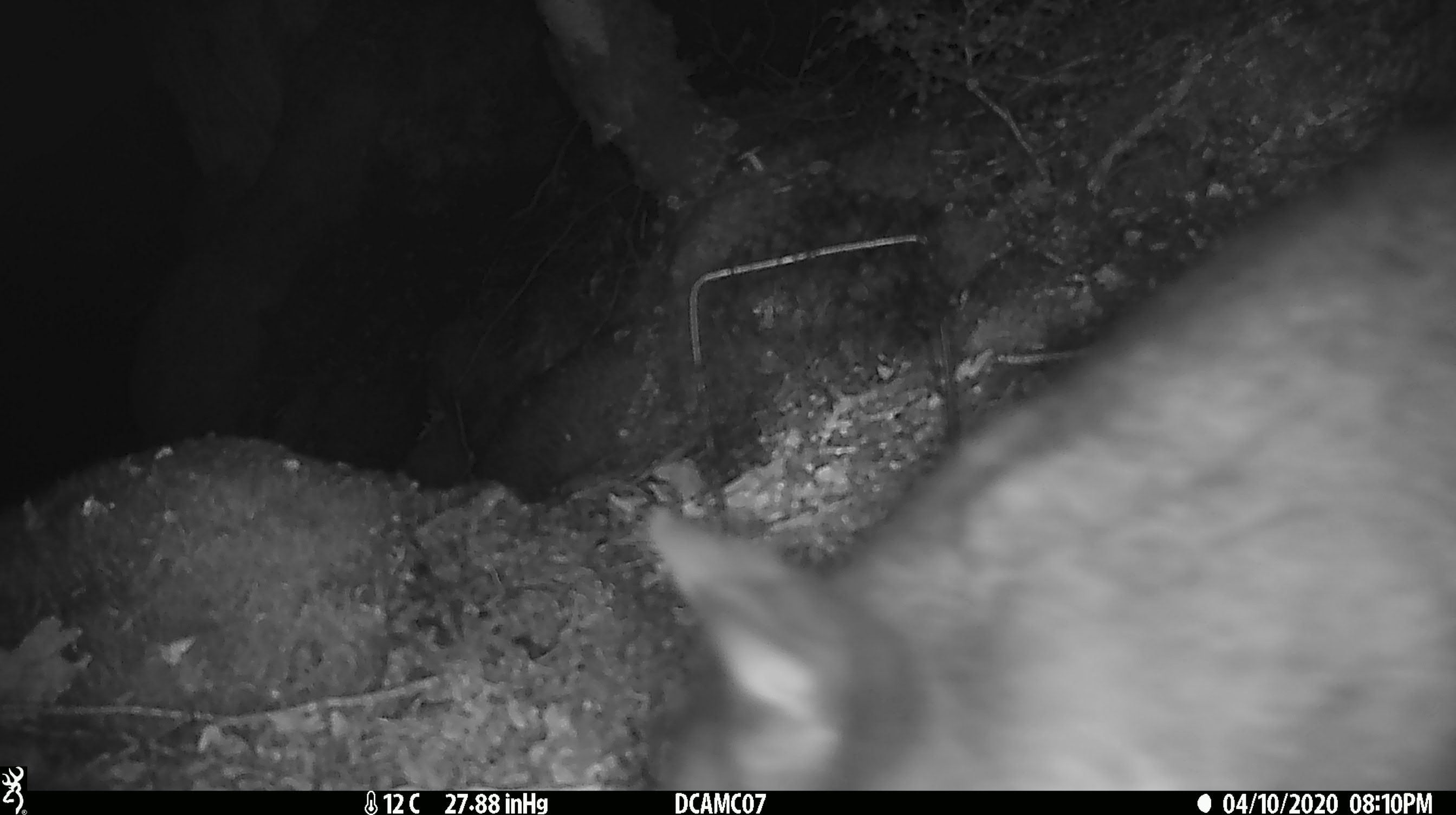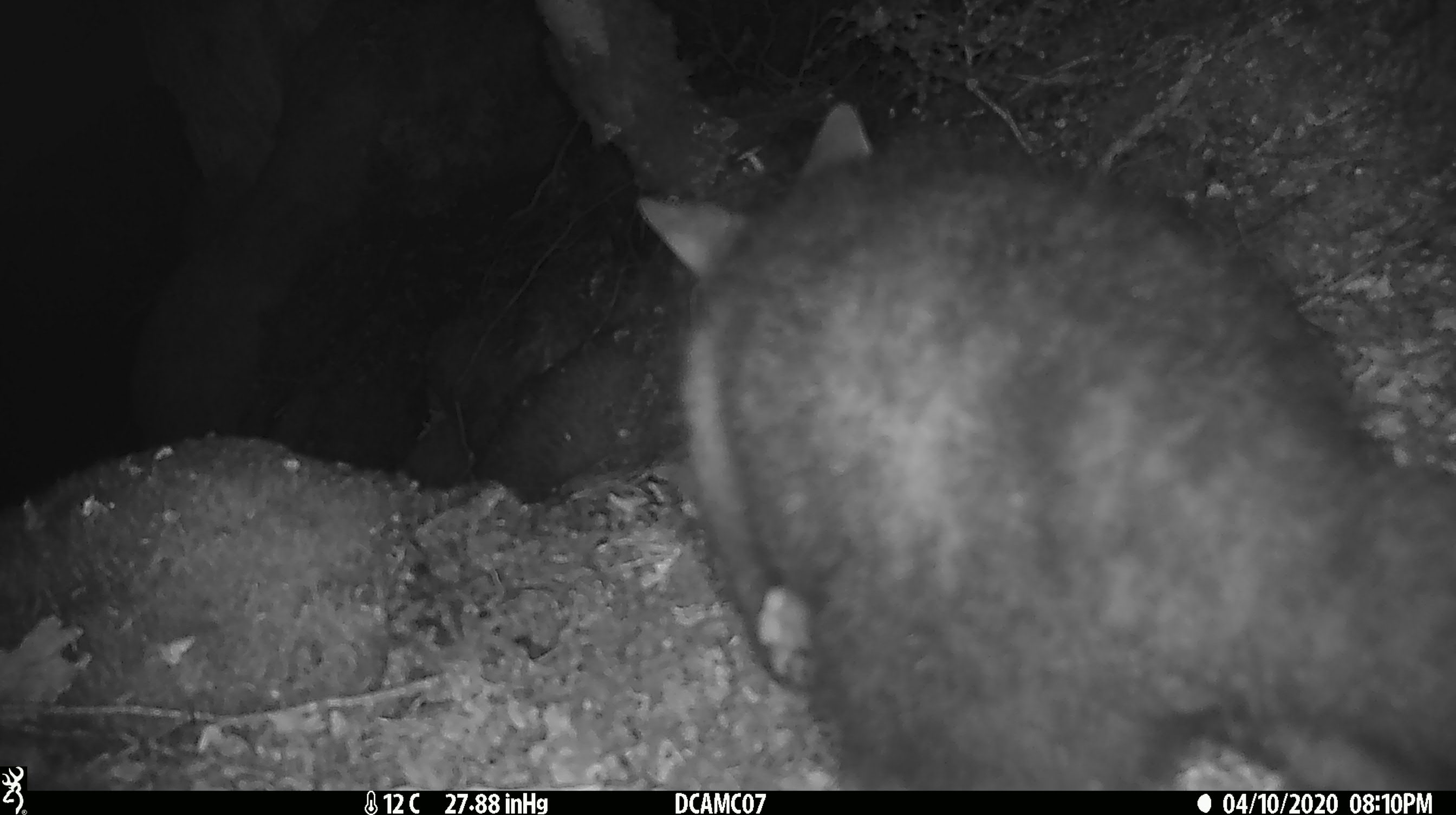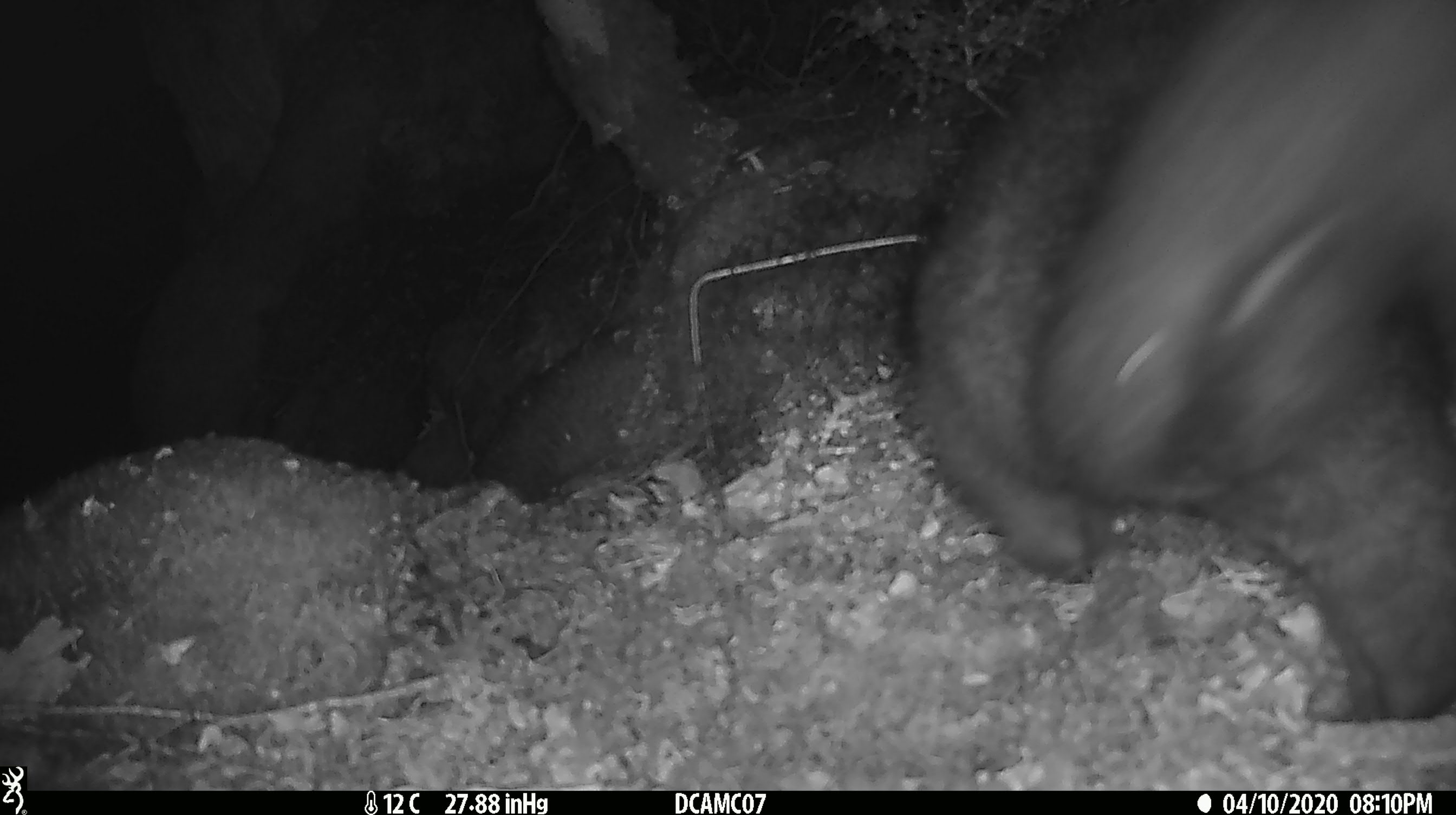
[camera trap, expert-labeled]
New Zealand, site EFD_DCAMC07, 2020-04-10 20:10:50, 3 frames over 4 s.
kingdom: Animalia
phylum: Chordata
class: Mammalia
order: Diprotodontia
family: Phalangeridae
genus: Trichosurus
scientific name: Trichosurus vulpecula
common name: common brushtail possum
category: possum